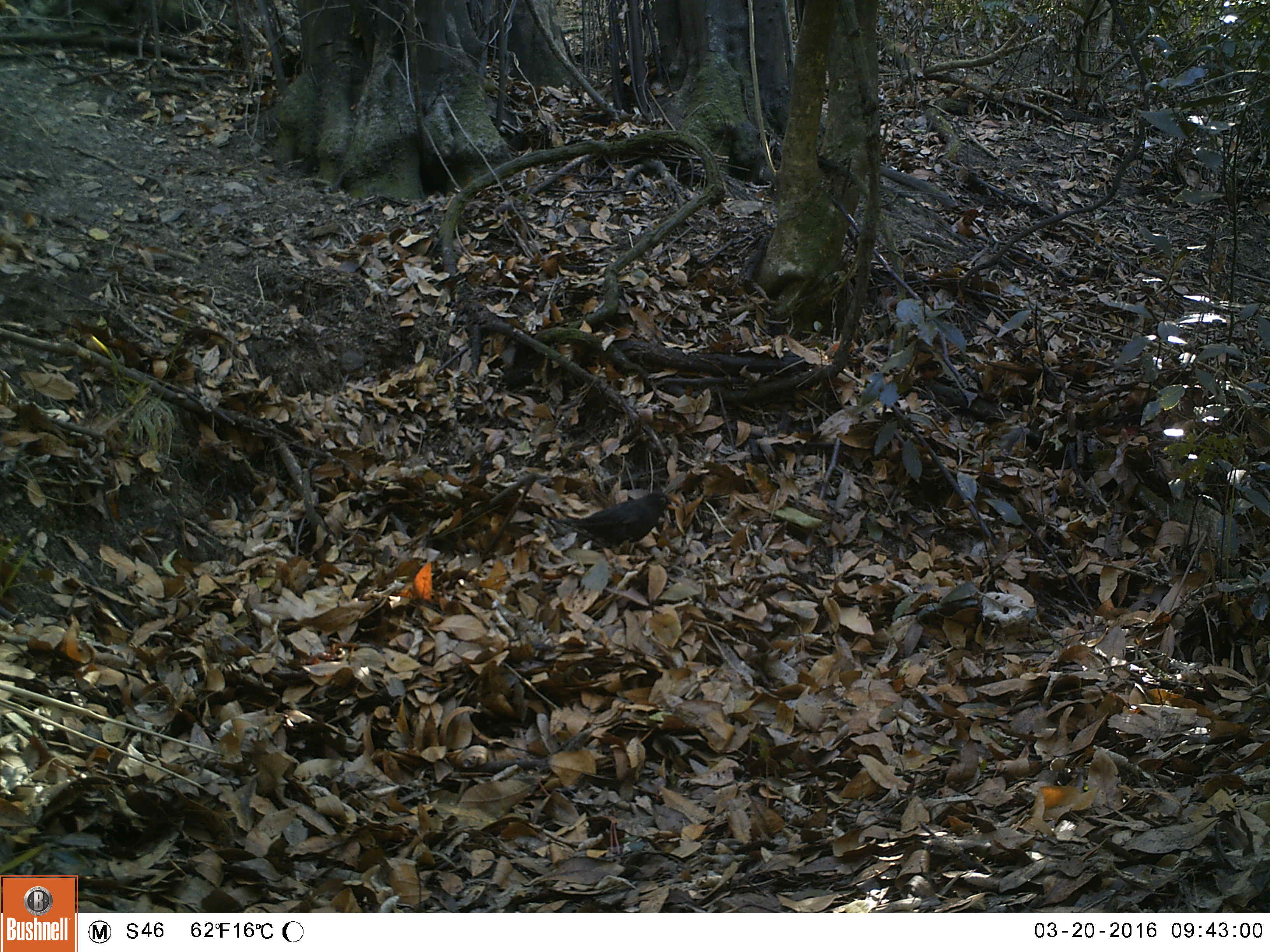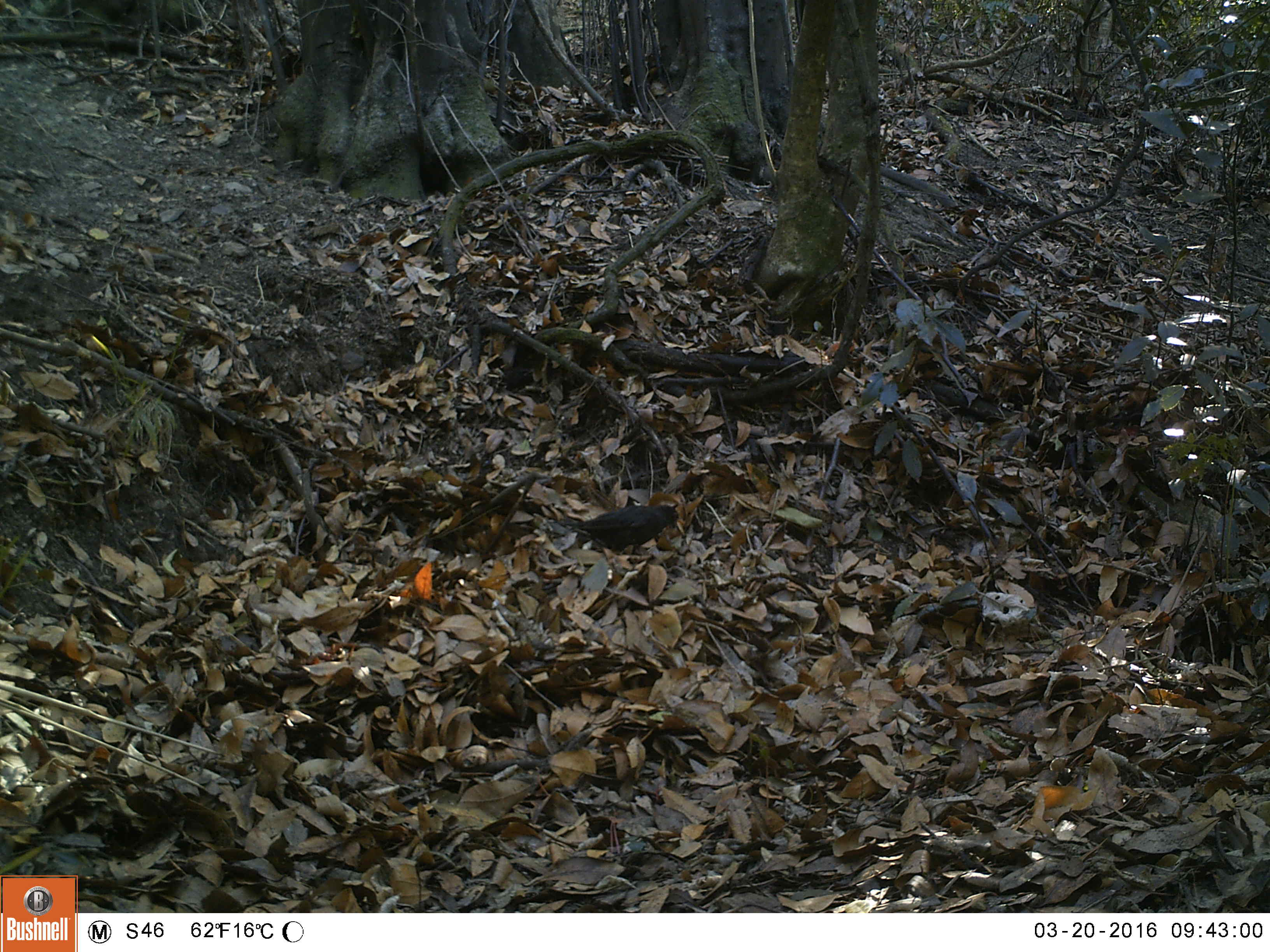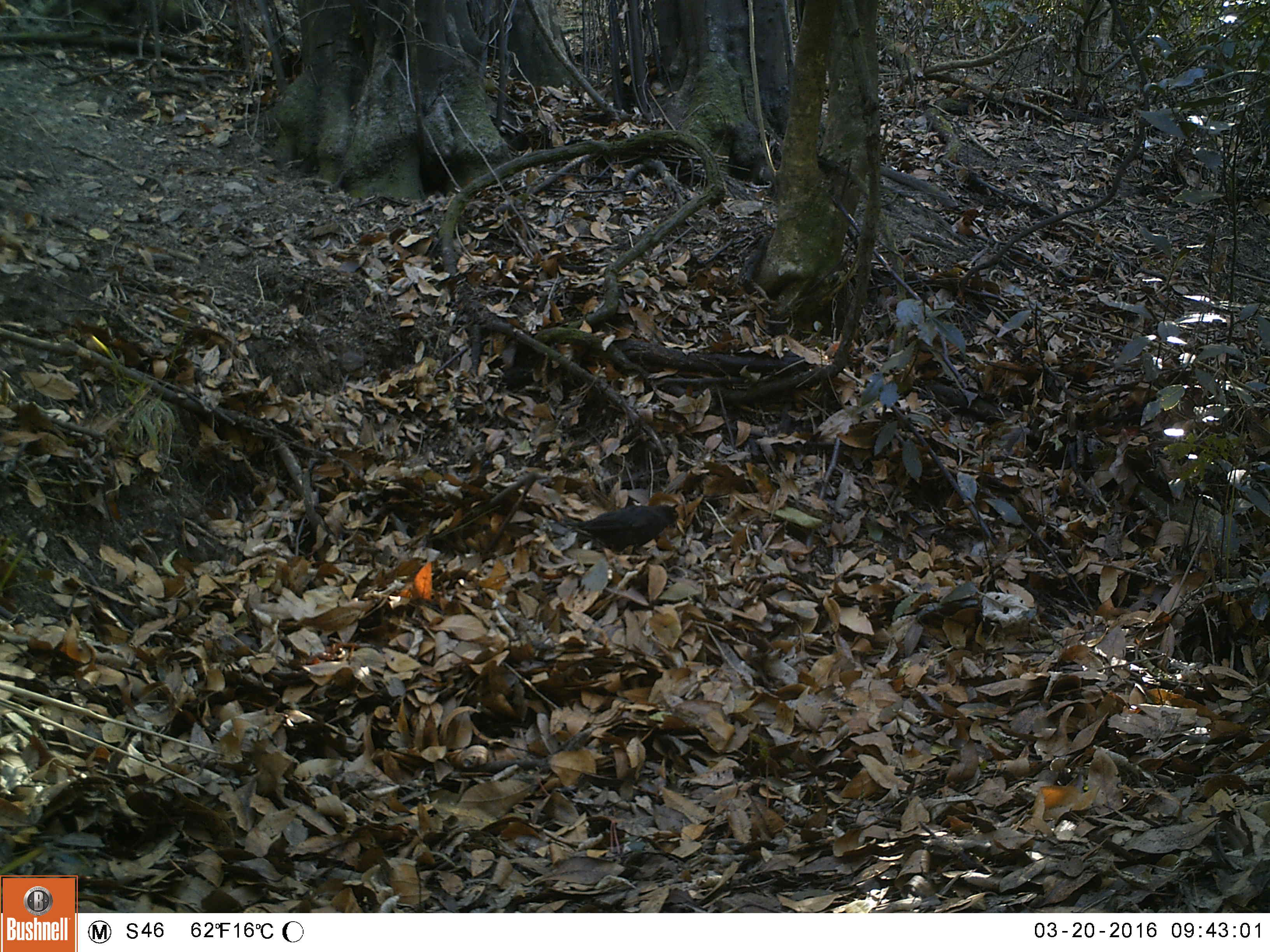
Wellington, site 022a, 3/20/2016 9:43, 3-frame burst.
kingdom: Animalia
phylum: Chordata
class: Aves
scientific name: Aves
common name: bird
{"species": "bird (Aves)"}